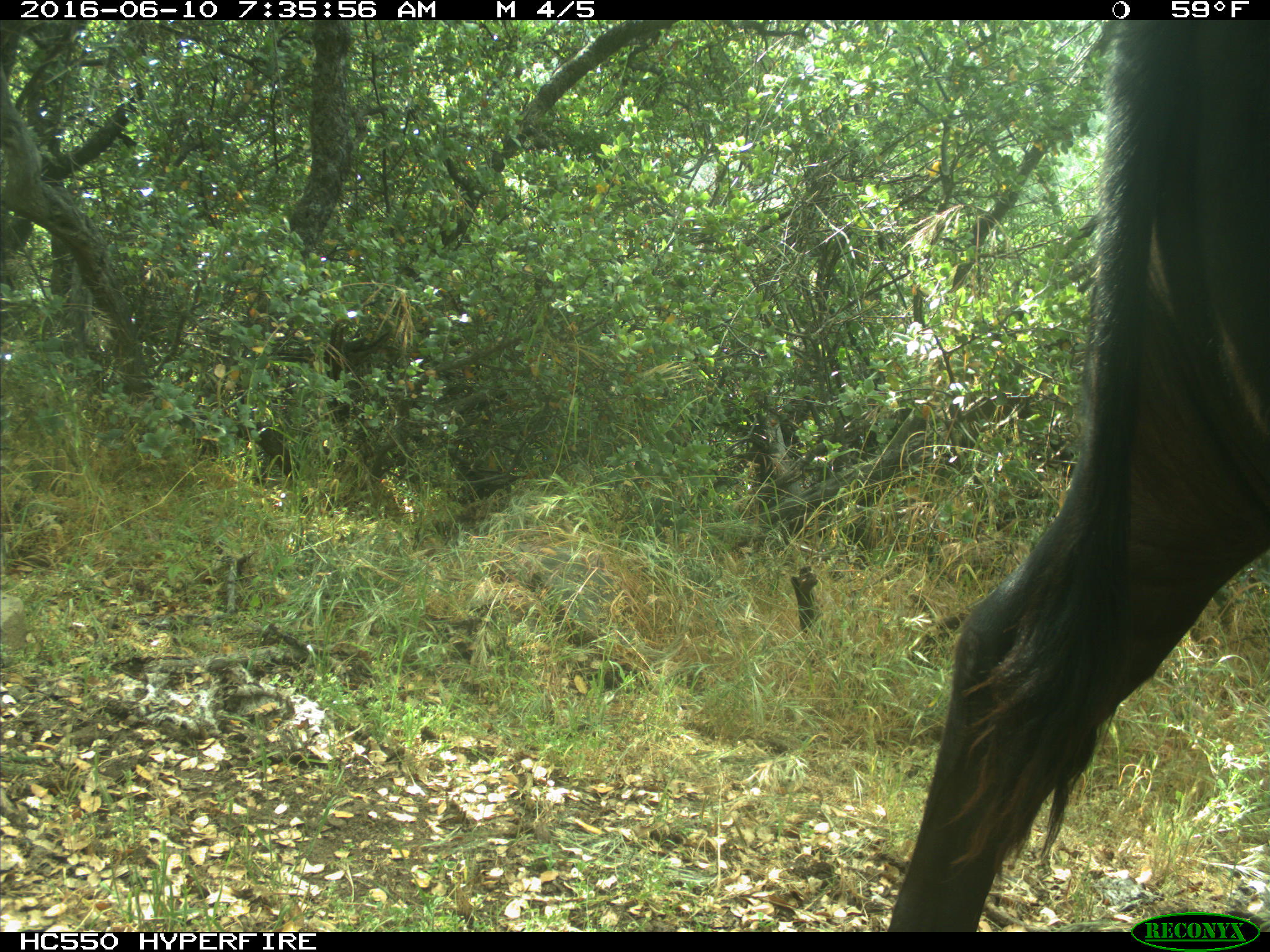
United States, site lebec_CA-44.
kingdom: Animalia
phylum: Chordata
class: Mammalia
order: Artiodactyla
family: Bovidae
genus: Bos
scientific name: Bos taurus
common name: domestic cow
Bos taurus (domestic cow).